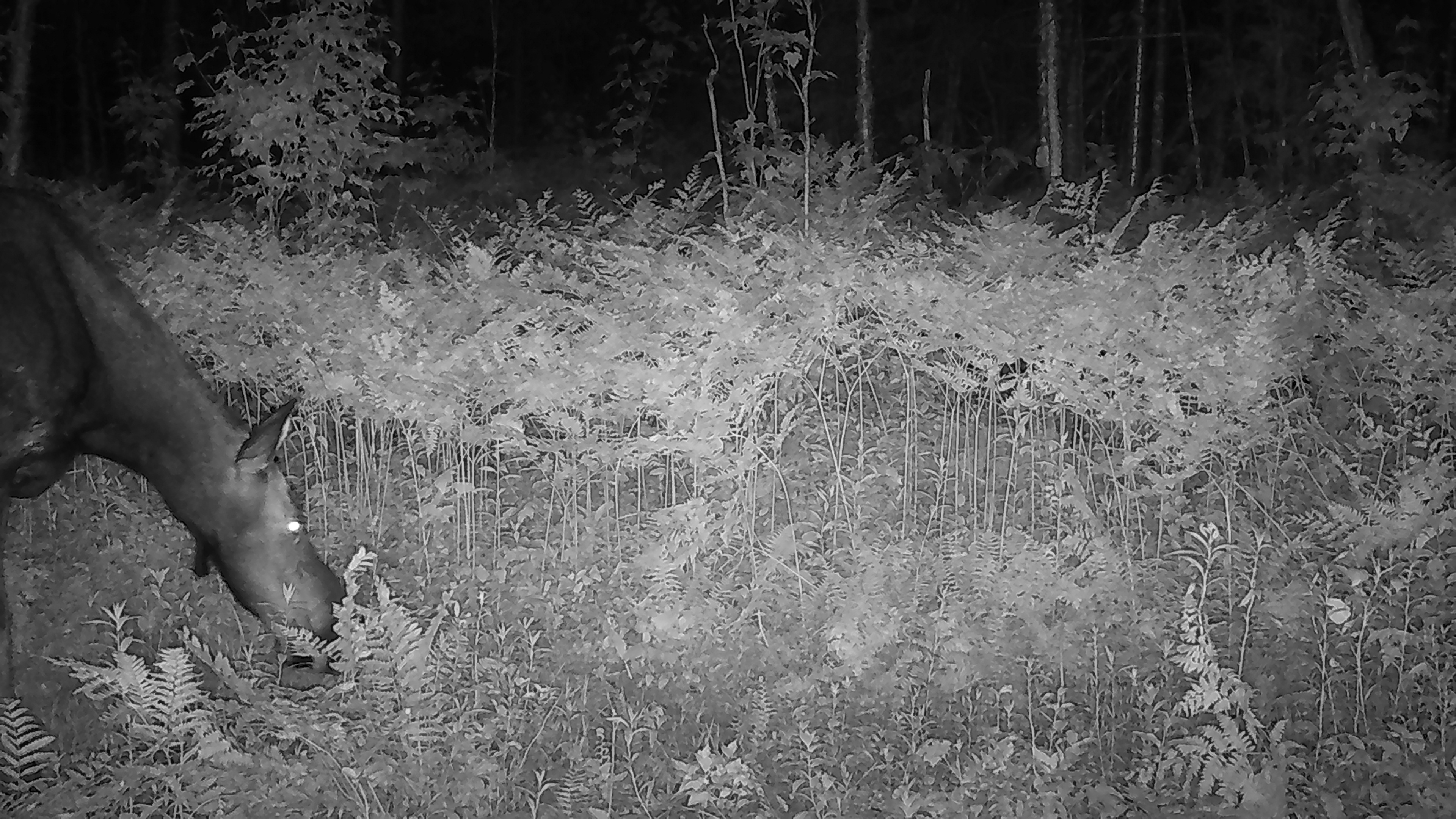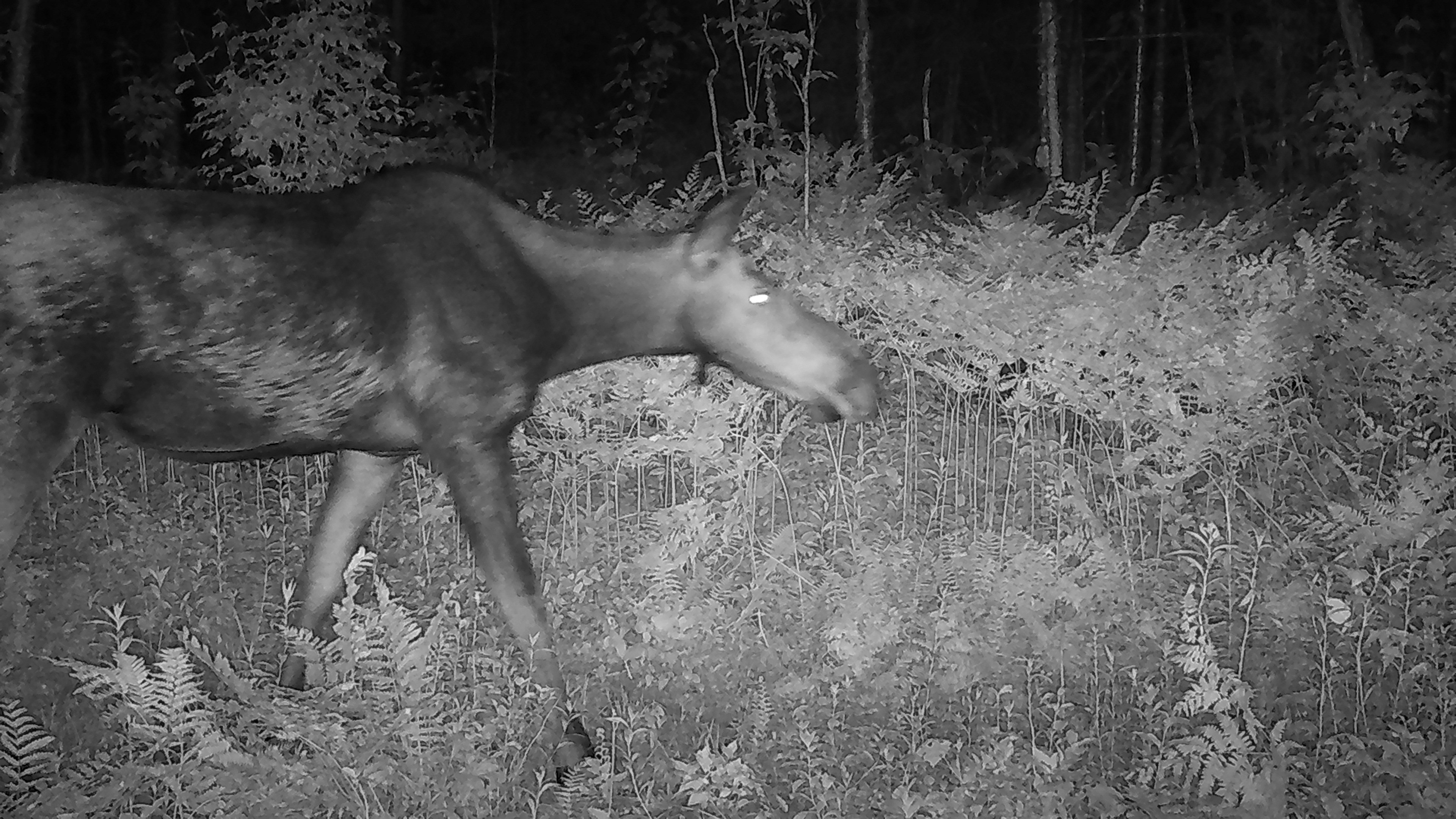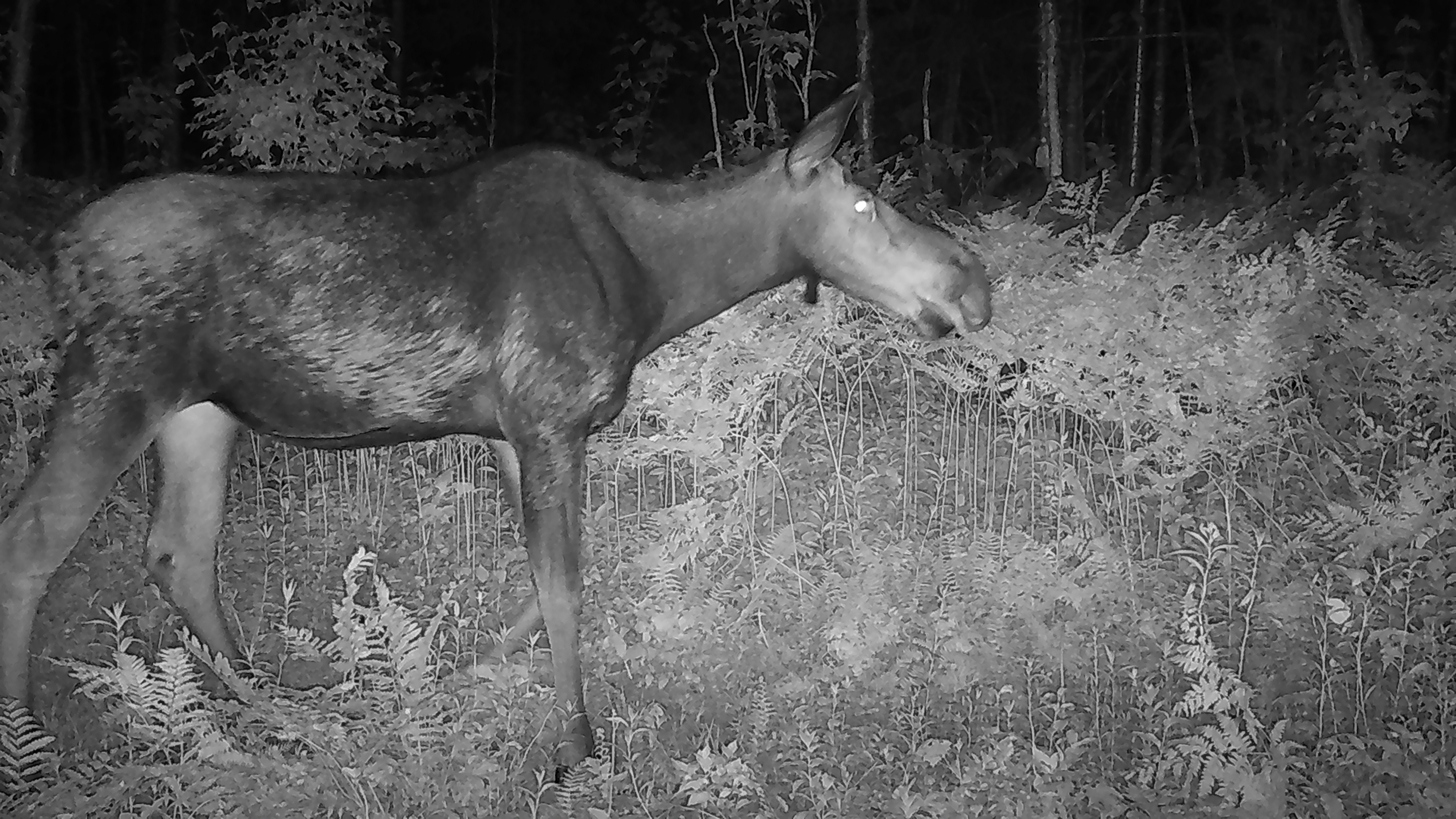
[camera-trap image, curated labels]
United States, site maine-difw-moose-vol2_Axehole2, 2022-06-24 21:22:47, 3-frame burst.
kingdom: Animalia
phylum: Chordata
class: Mammalia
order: Artiodactyla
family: Cervidae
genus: Alces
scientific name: Alces alces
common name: moose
Moose (Alces alces).